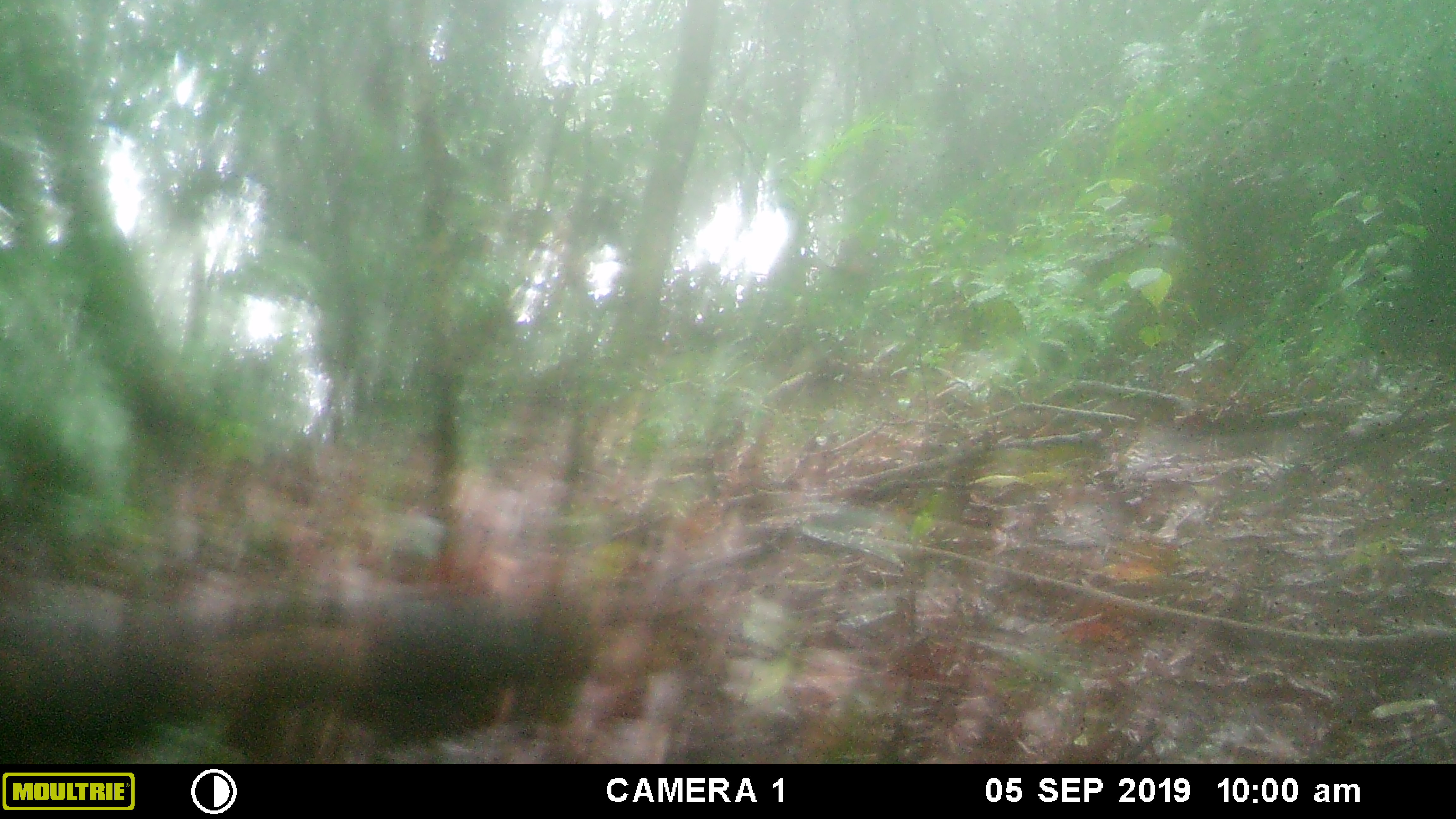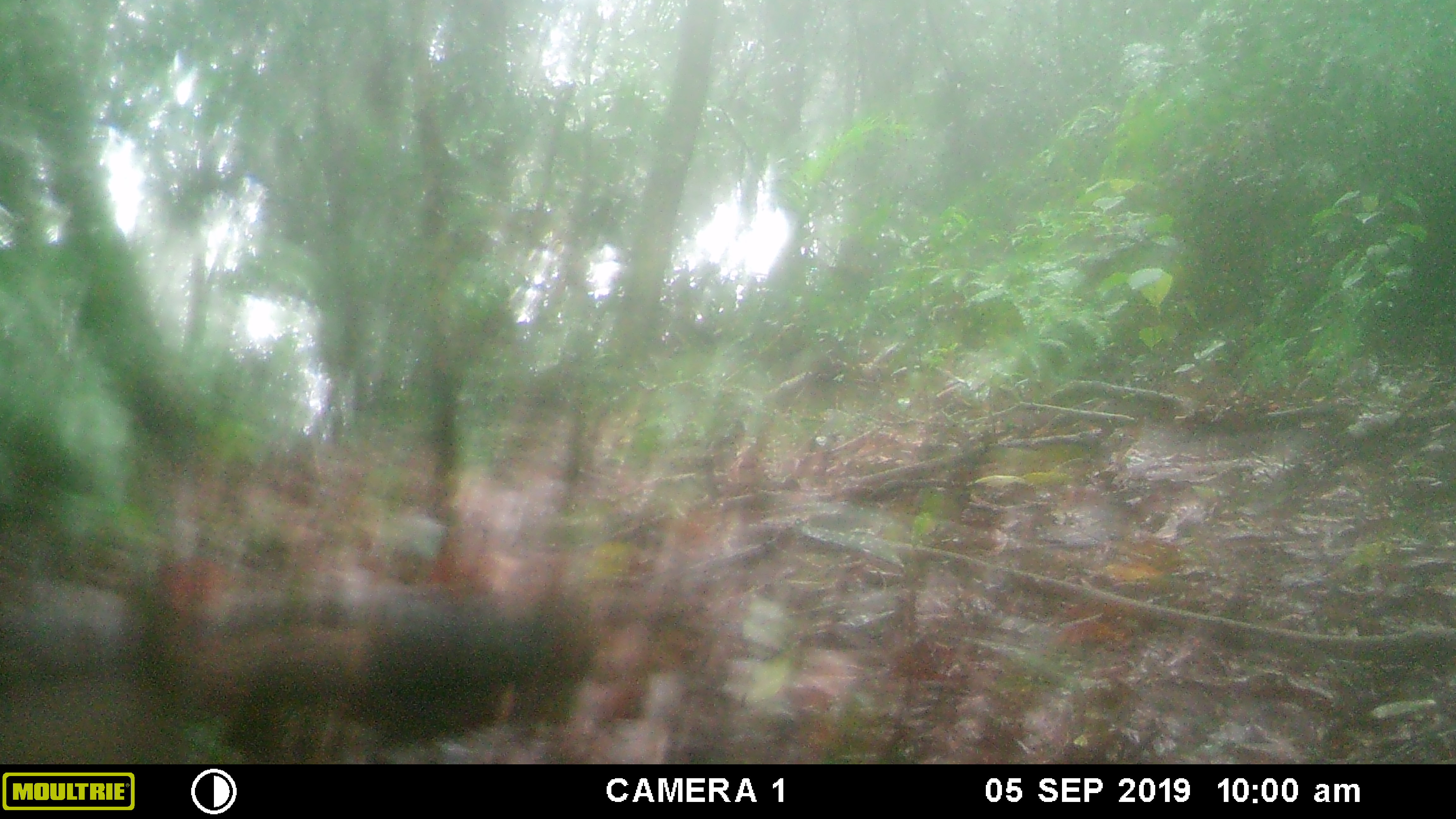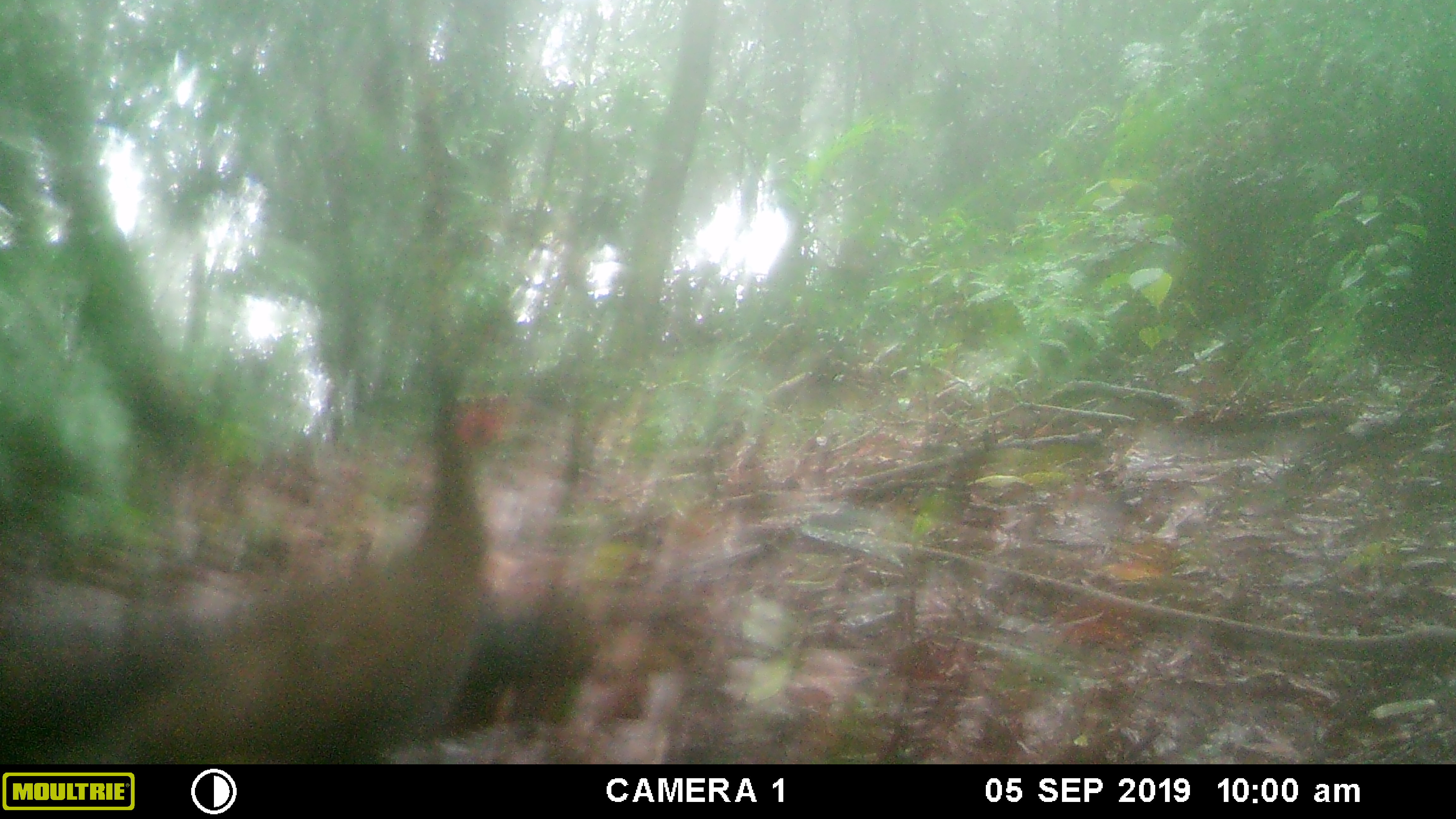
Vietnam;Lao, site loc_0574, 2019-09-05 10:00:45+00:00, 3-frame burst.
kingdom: Animalia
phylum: Chordata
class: Aves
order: Galliformes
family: Phasianidae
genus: Lophura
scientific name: Lophura nycthemera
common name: silver pheasant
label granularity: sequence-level